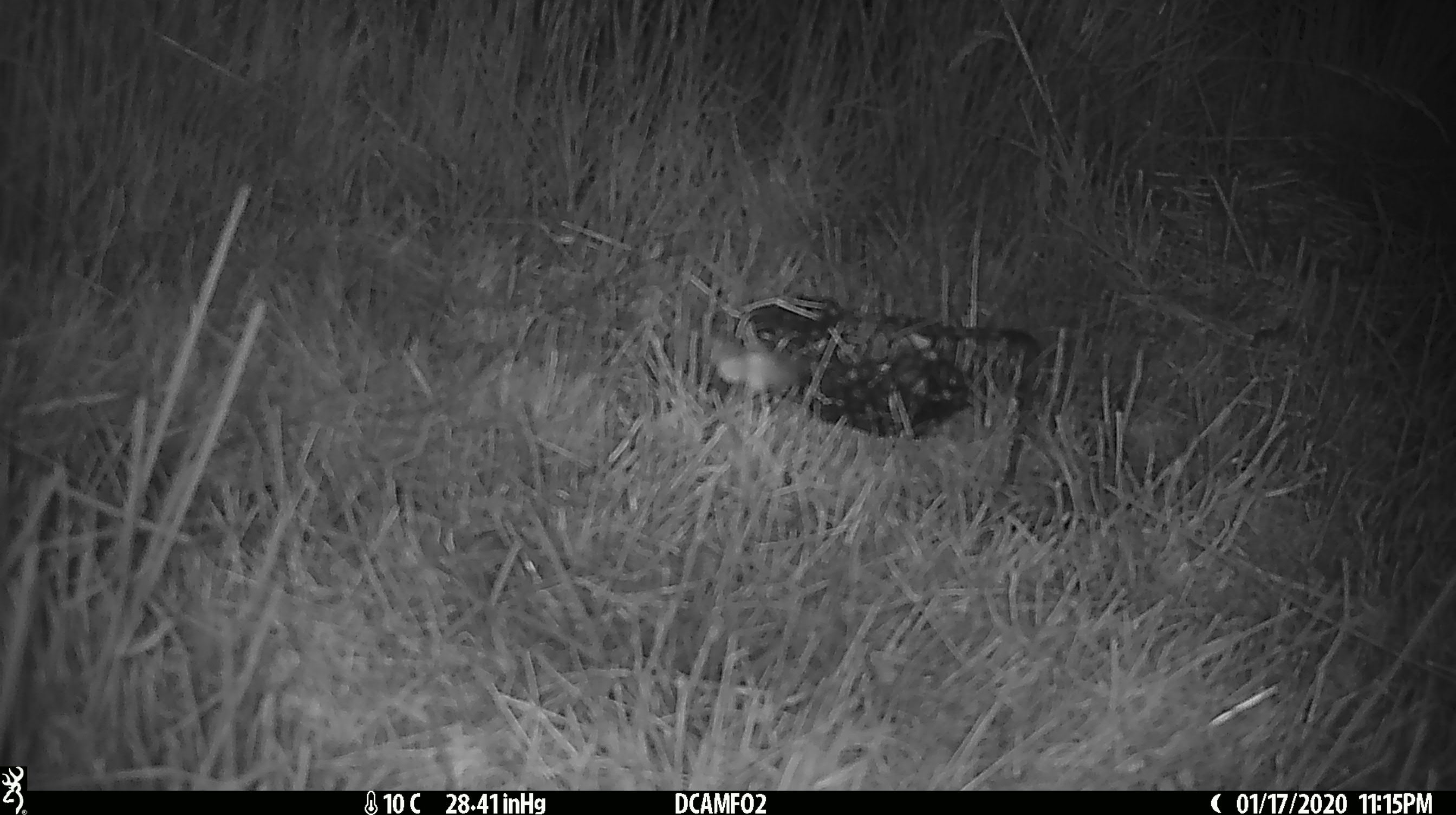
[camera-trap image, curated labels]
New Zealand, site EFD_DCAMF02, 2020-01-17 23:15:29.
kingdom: Animalia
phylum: Arthropoda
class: Insecta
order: Lepidoptera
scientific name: Lepidoptera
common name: moth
Moth (Lepidoptera).